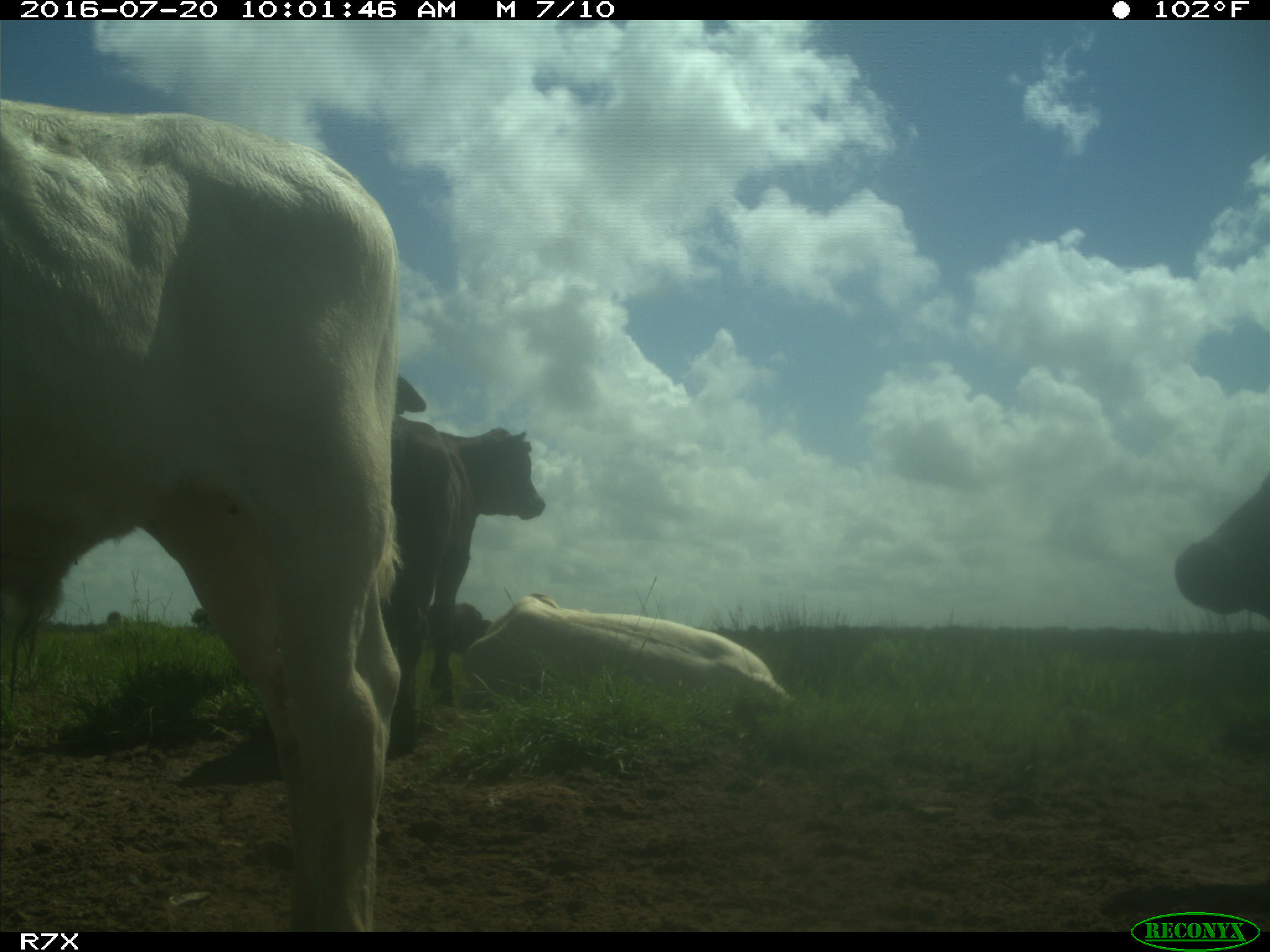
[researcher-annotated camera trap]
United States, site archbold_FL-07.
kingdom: Animalia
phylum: Chordata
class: Mammalia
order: Artiodactyla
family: Bovidae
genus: Bos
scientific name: Bos taurus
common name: domestic cow